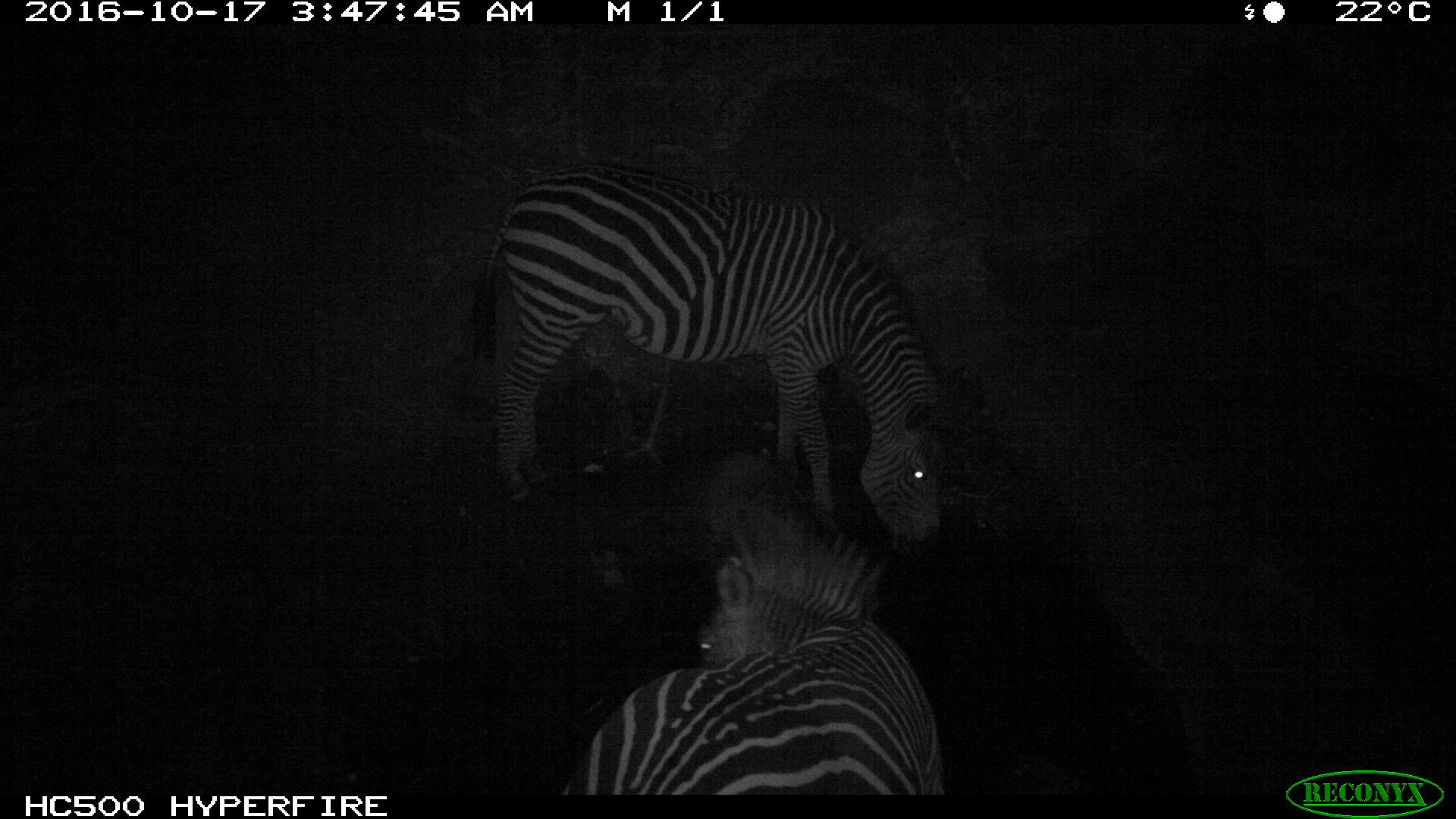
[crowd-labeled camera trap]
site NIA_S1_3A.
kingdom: Animalia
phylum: Chordata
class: Mammalia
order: Perissodactyla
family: Equidae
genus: Equus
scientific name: Equus quagga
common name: plains zebra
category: zebraplains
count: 2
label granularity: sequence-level